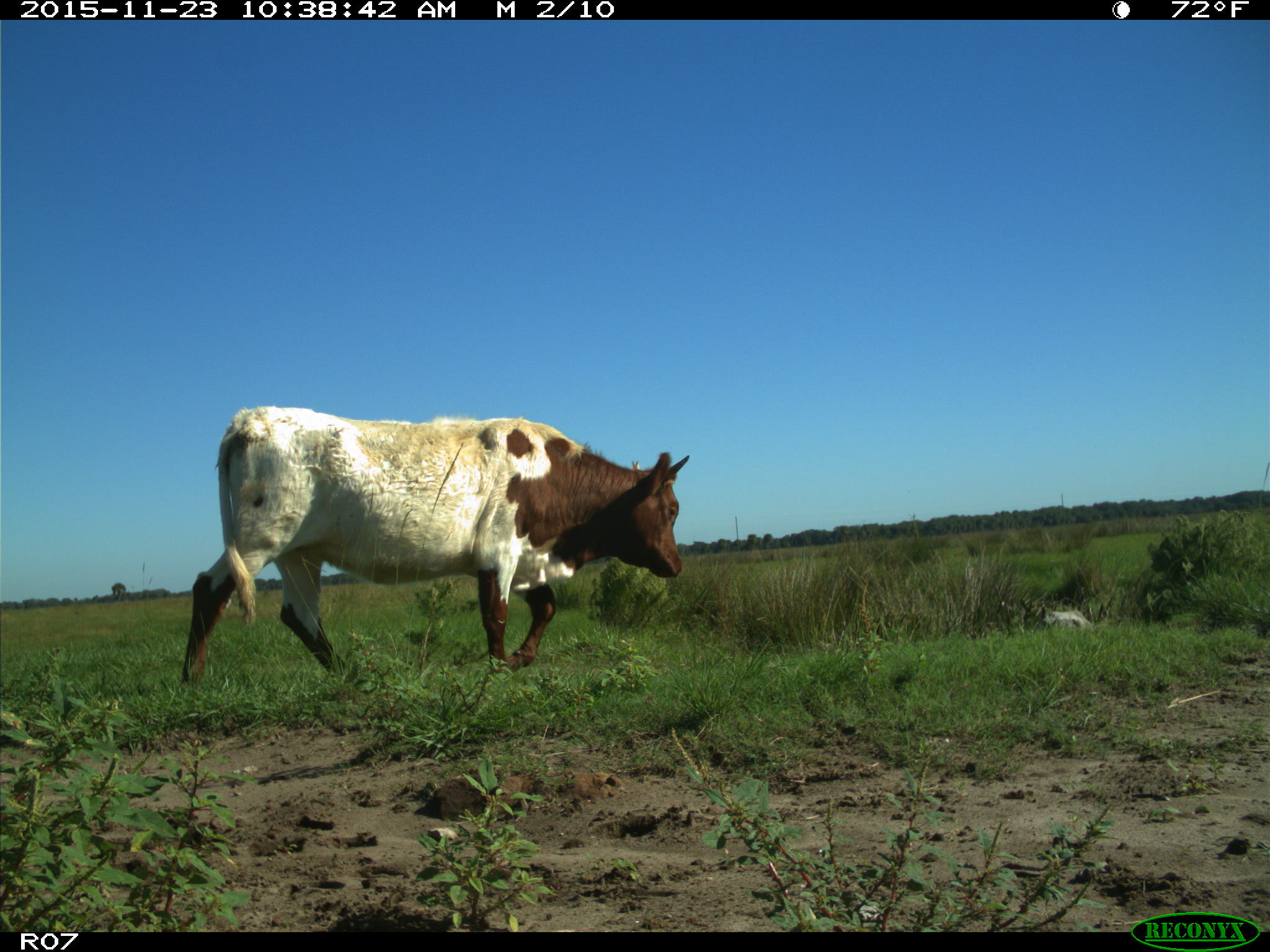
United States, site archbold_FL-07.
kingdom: Animalia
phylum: Chordata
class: Mammalia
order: Artiodactyla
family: Bovidae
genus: Bos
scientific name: Bos taurus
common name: domestic cow